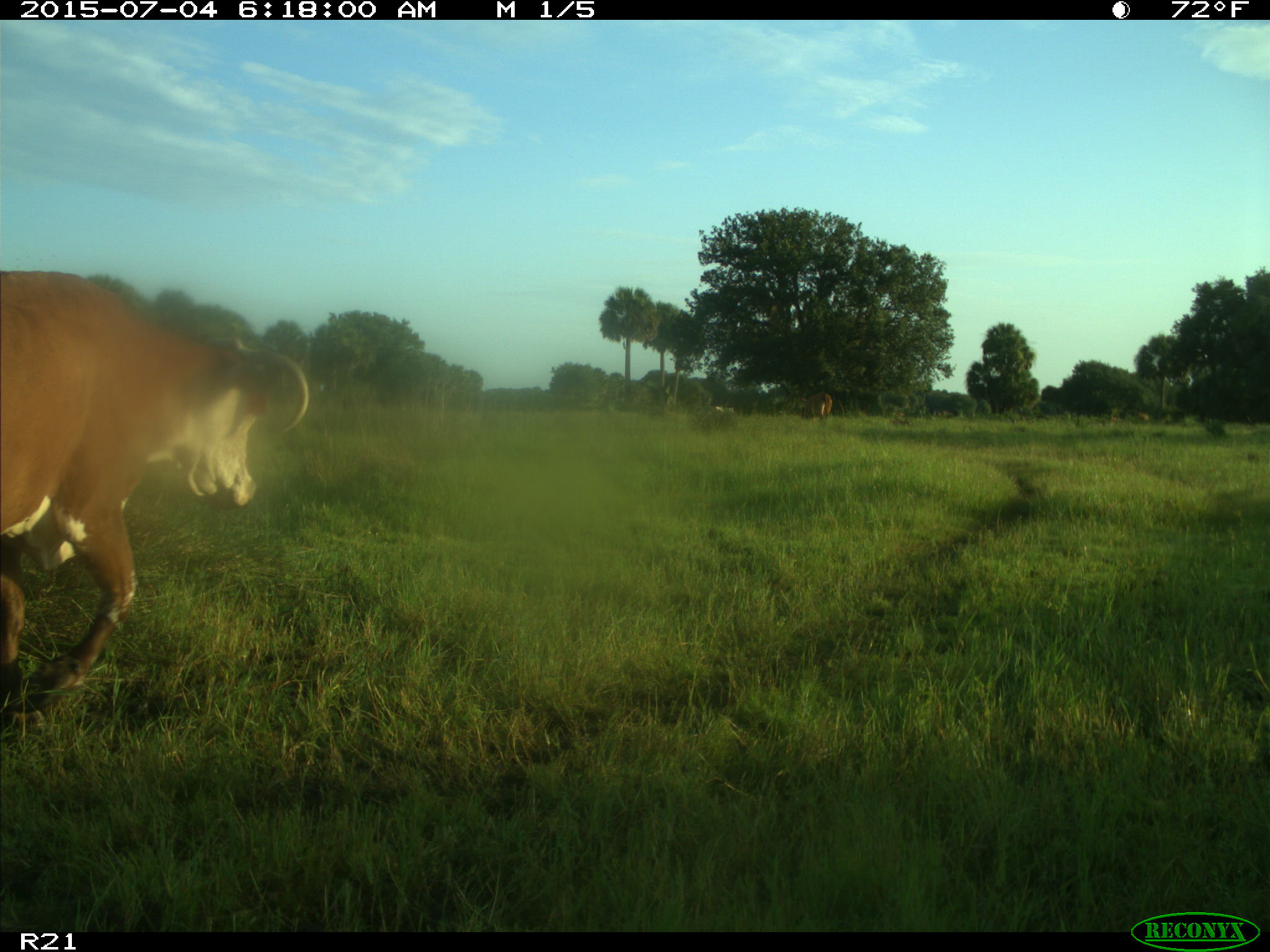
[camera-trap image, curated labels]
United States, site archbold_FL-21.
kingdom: Animalia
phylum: Chordata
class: Mammalia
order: Artiodactyla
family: Bovidae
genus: Bos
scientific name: Bos taurus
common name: domestic cow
Bos taurus (domestic cow).